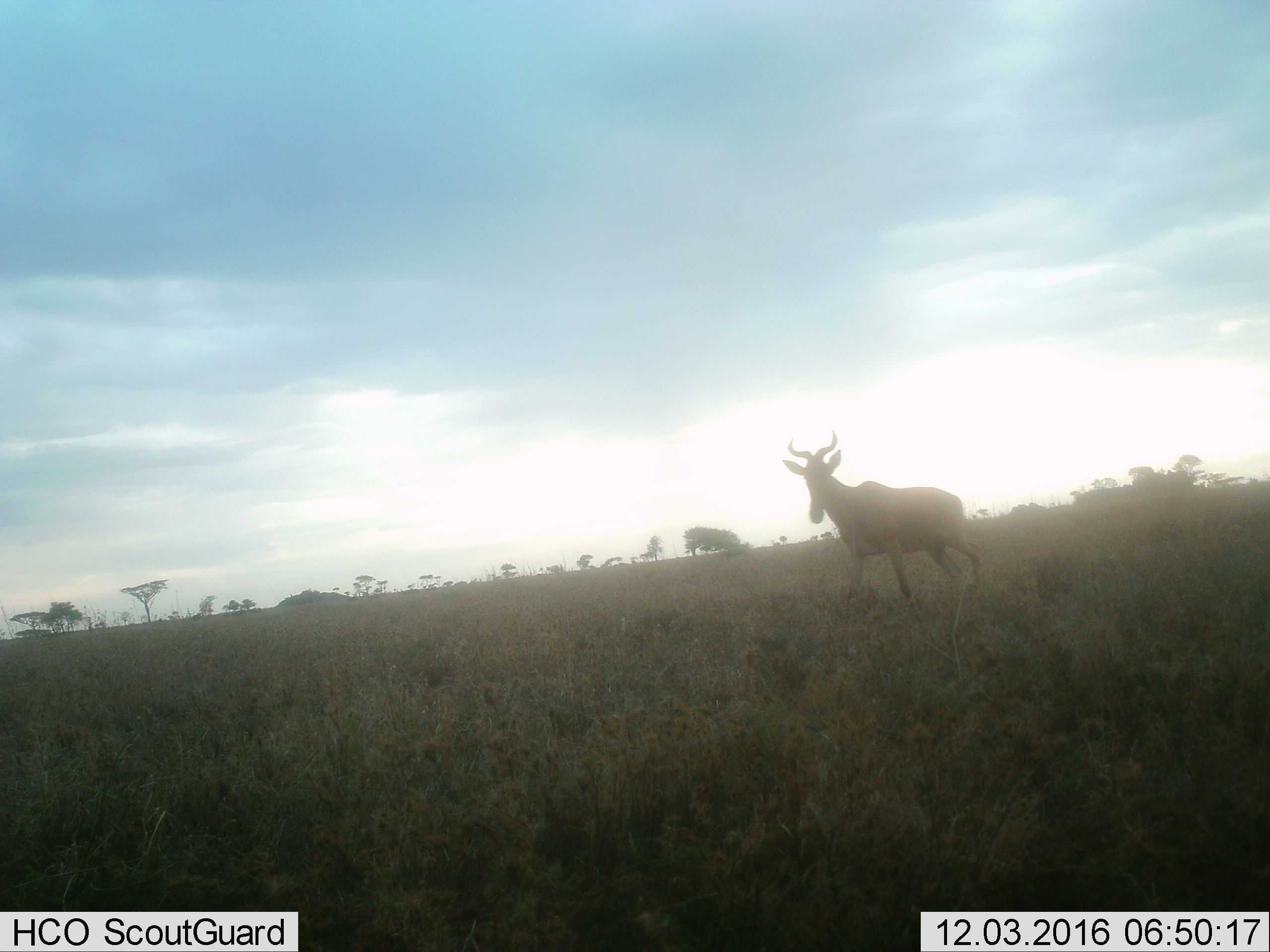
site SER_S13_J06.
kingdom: Animalia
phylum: Chordata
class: Mammalia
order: Artiodactyla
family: Bovidae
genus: Alcelaphus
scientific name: Alcelaphus buselaphus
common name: hartebeest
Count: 1.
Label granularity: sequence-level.